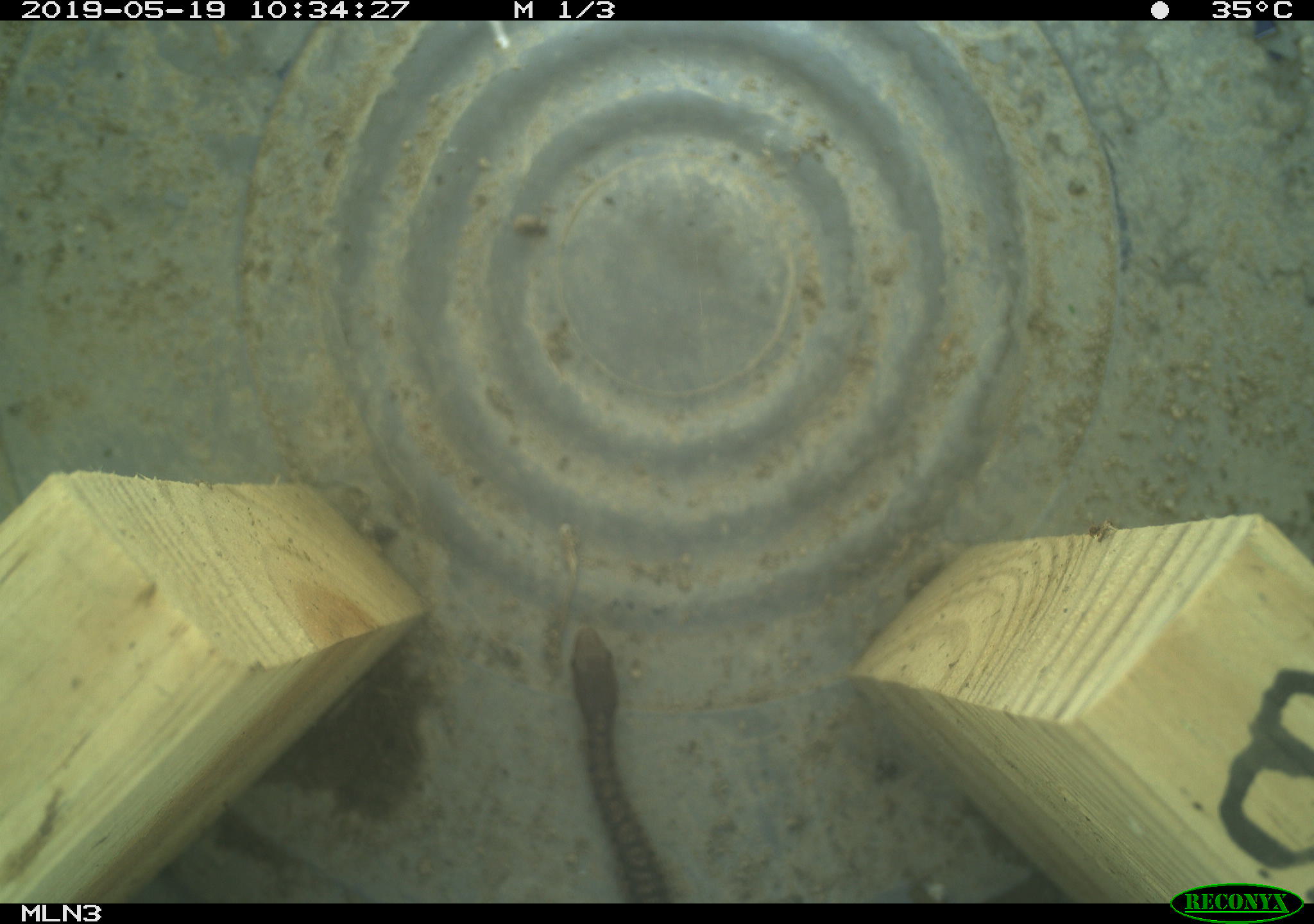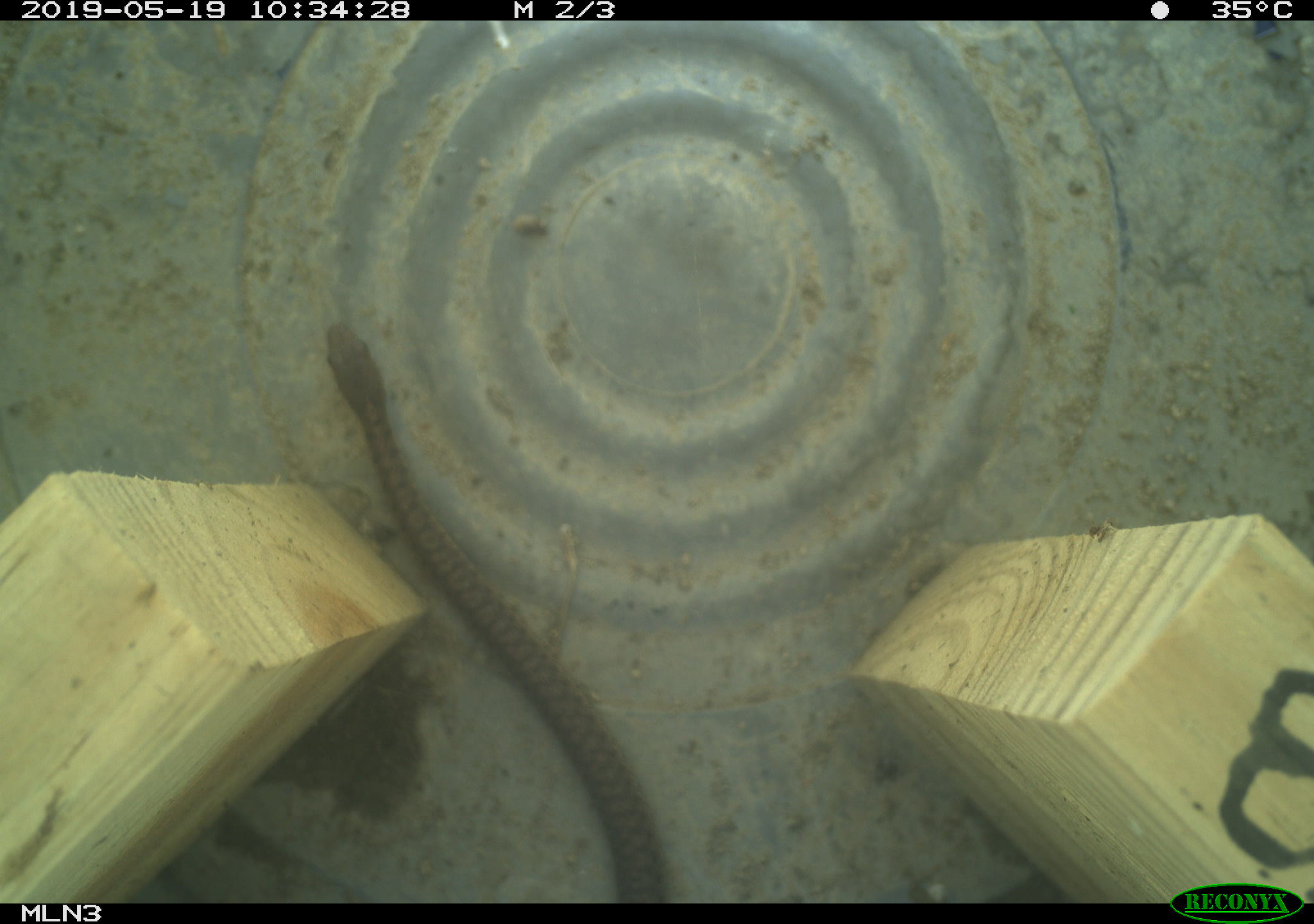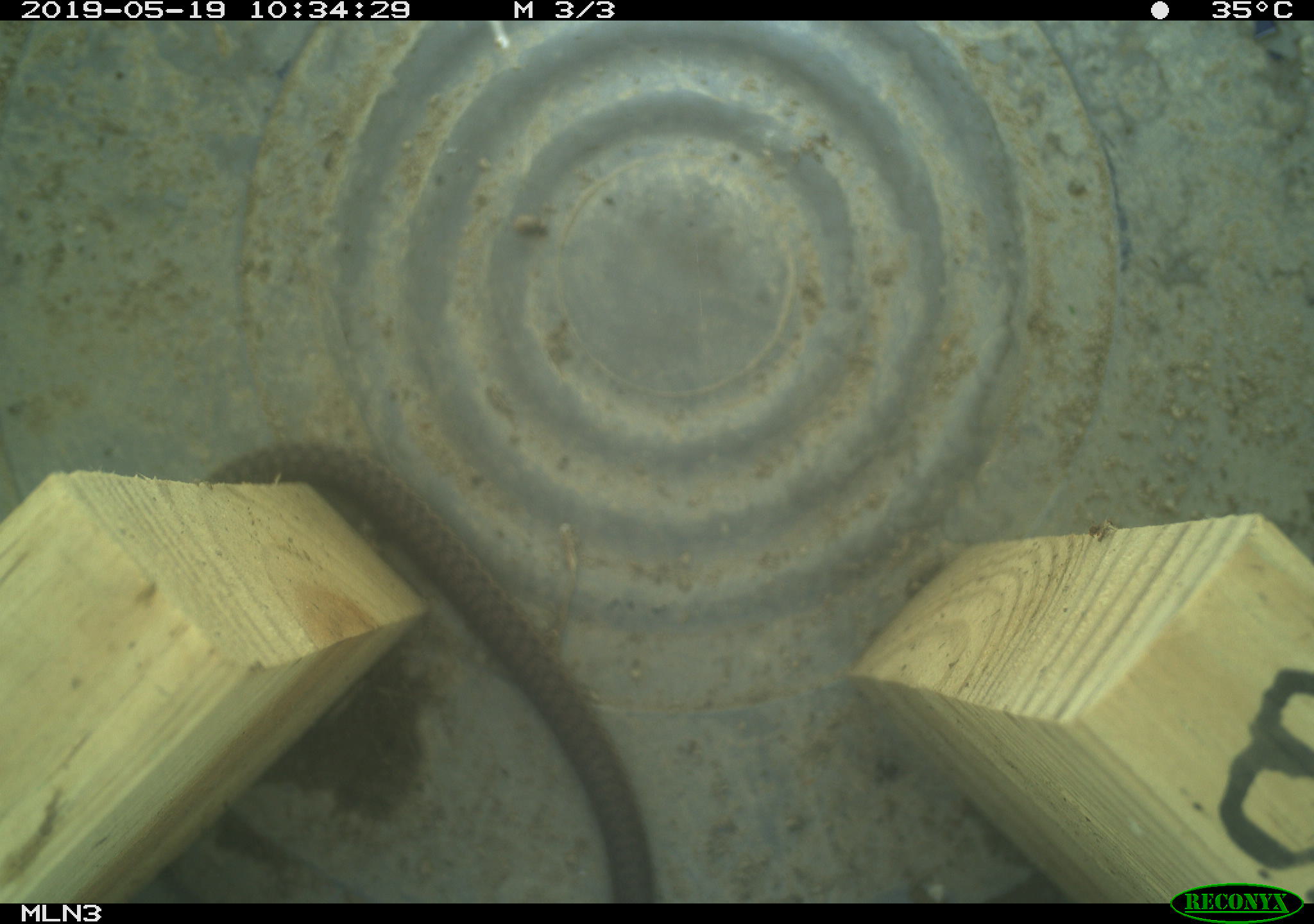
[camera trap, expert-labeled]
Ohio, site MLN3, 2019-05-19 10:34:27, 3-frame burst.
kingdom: Animalia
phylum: Chordata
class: Reptilia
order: Squamata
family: Colubridae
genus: Thamnophis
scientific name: Thamnophis sirtalis sirtalis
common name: eastern gartersnake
Eastern gartersnake (Thamnophis sirtalis sirtalis).